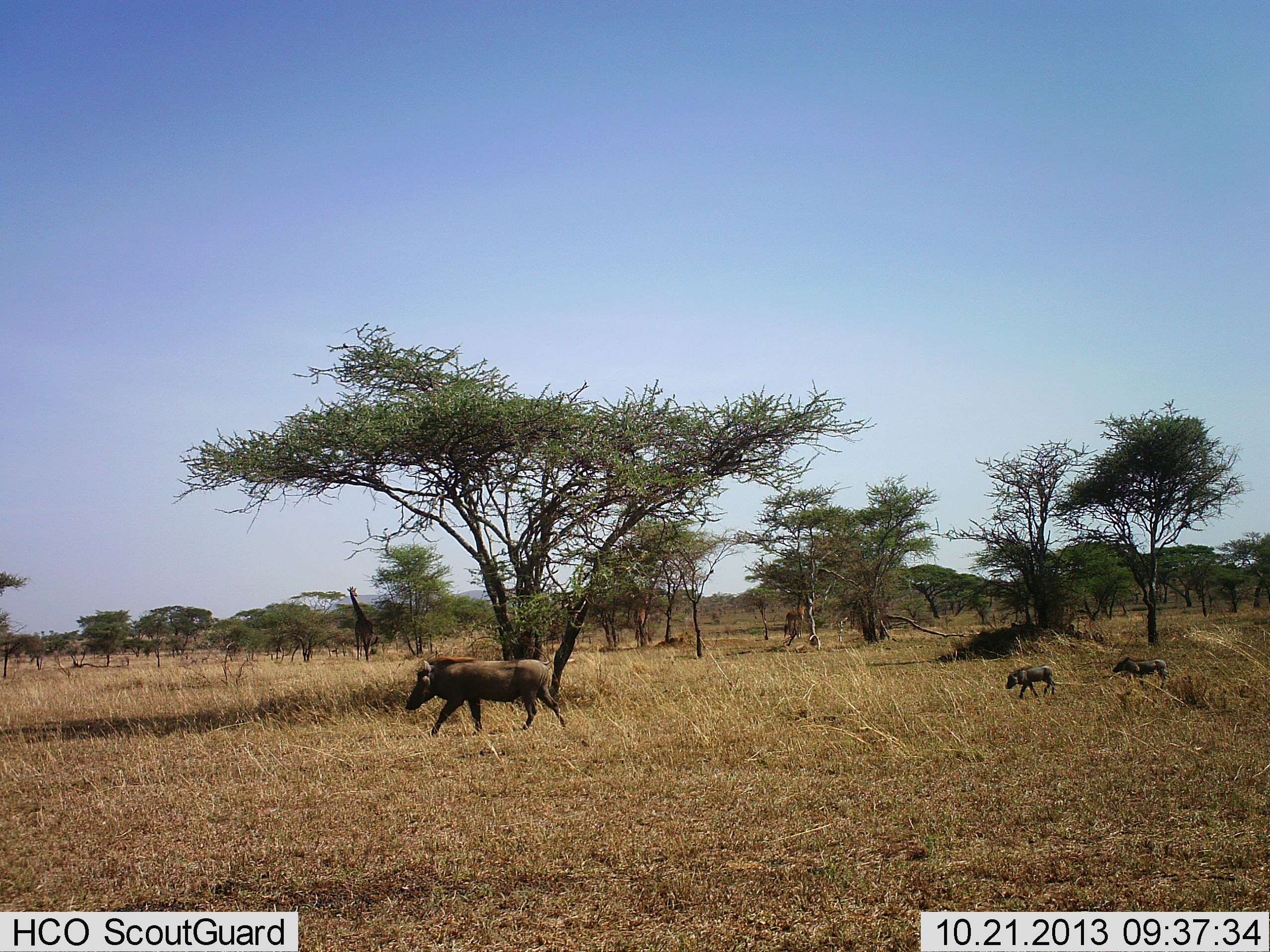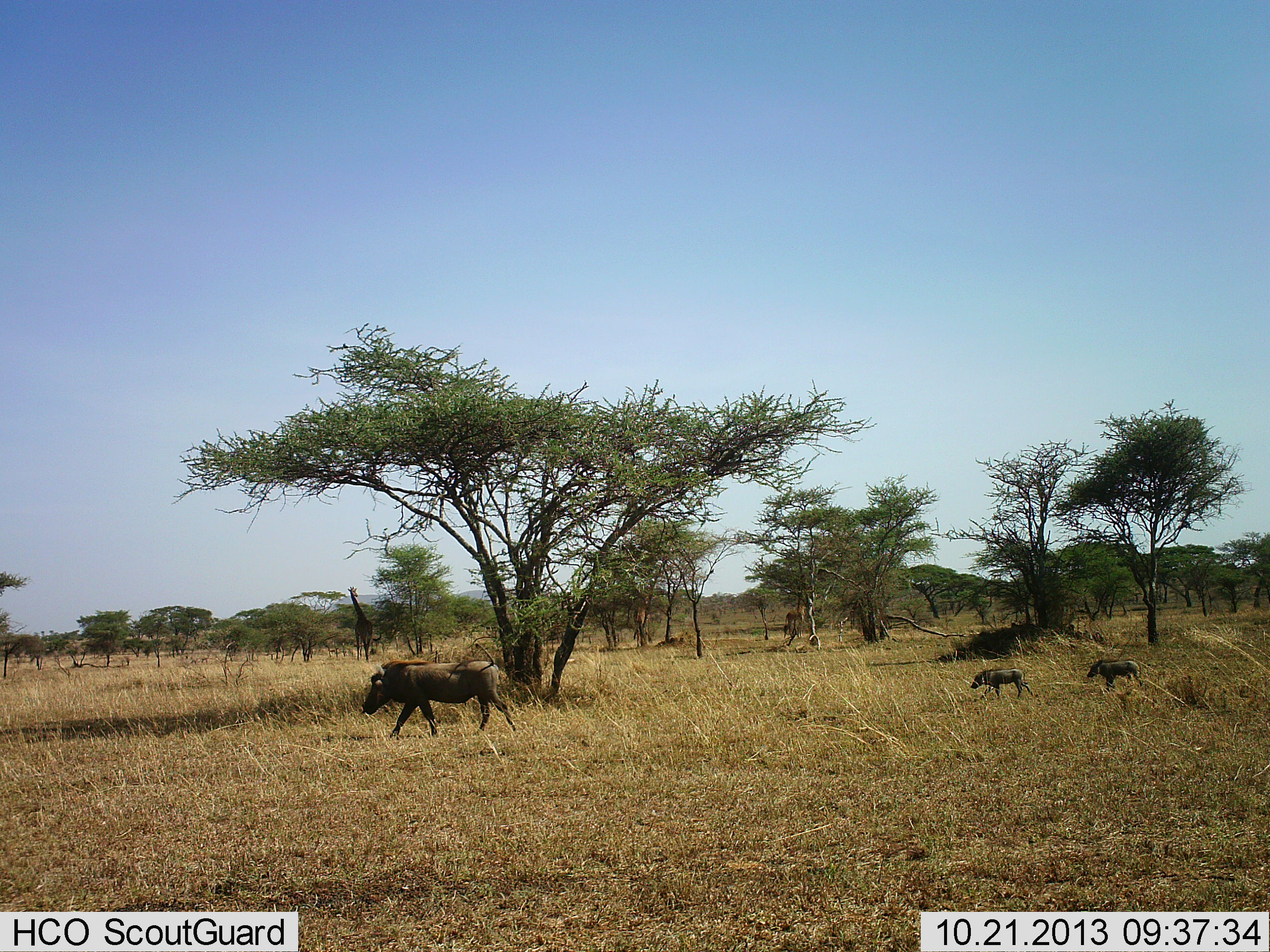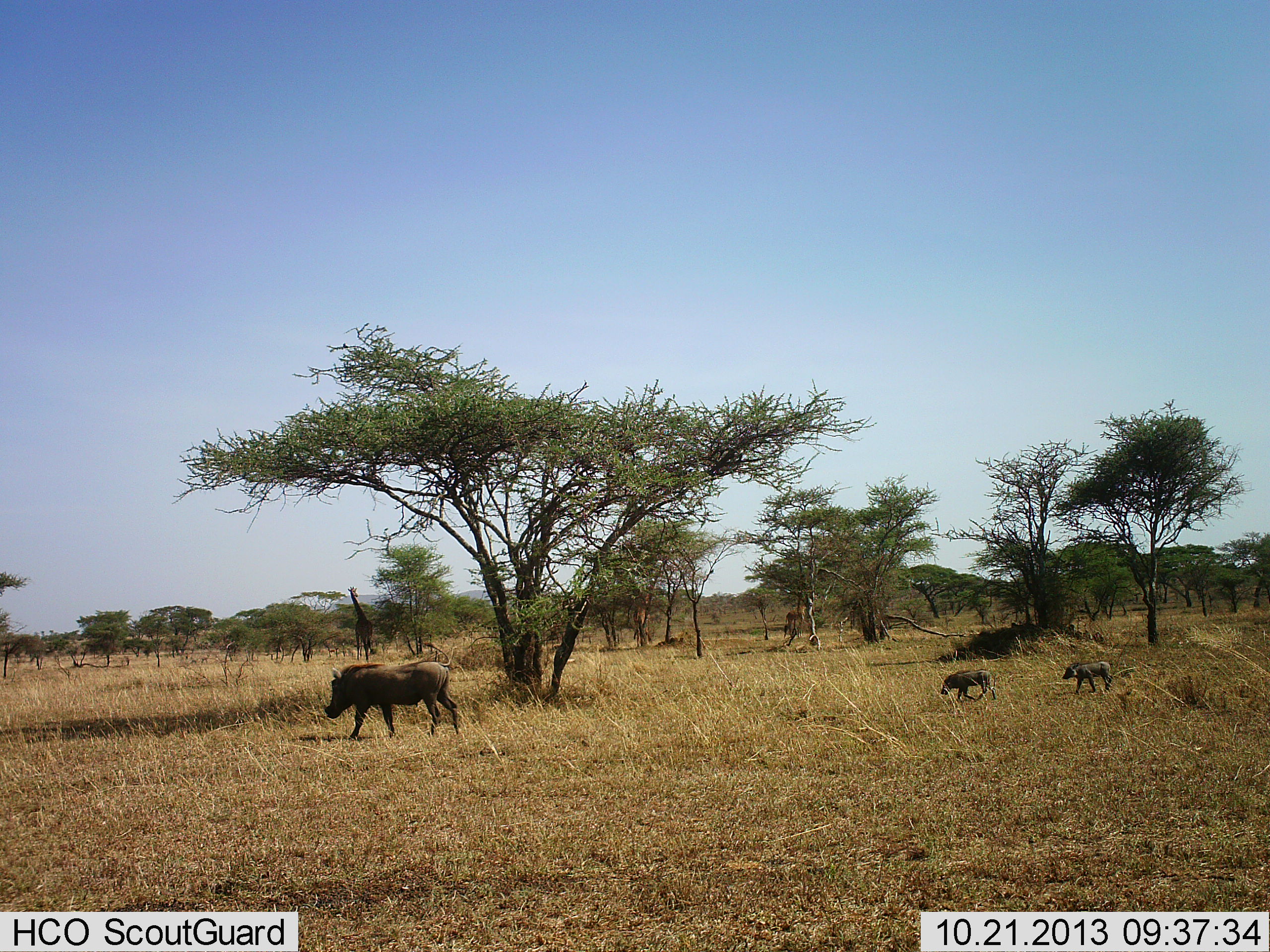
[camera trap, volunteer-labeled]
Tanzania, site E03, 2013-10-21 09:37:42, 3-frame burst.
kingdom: Animalia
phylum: Chordata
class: Mammalia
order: Artiodactyla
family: Suidae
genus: Phacochoerus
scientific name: Phacochoerus africanus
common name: warthog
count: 3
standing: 0%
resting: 0%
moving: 100%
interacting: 0%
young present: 93%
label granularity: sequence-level